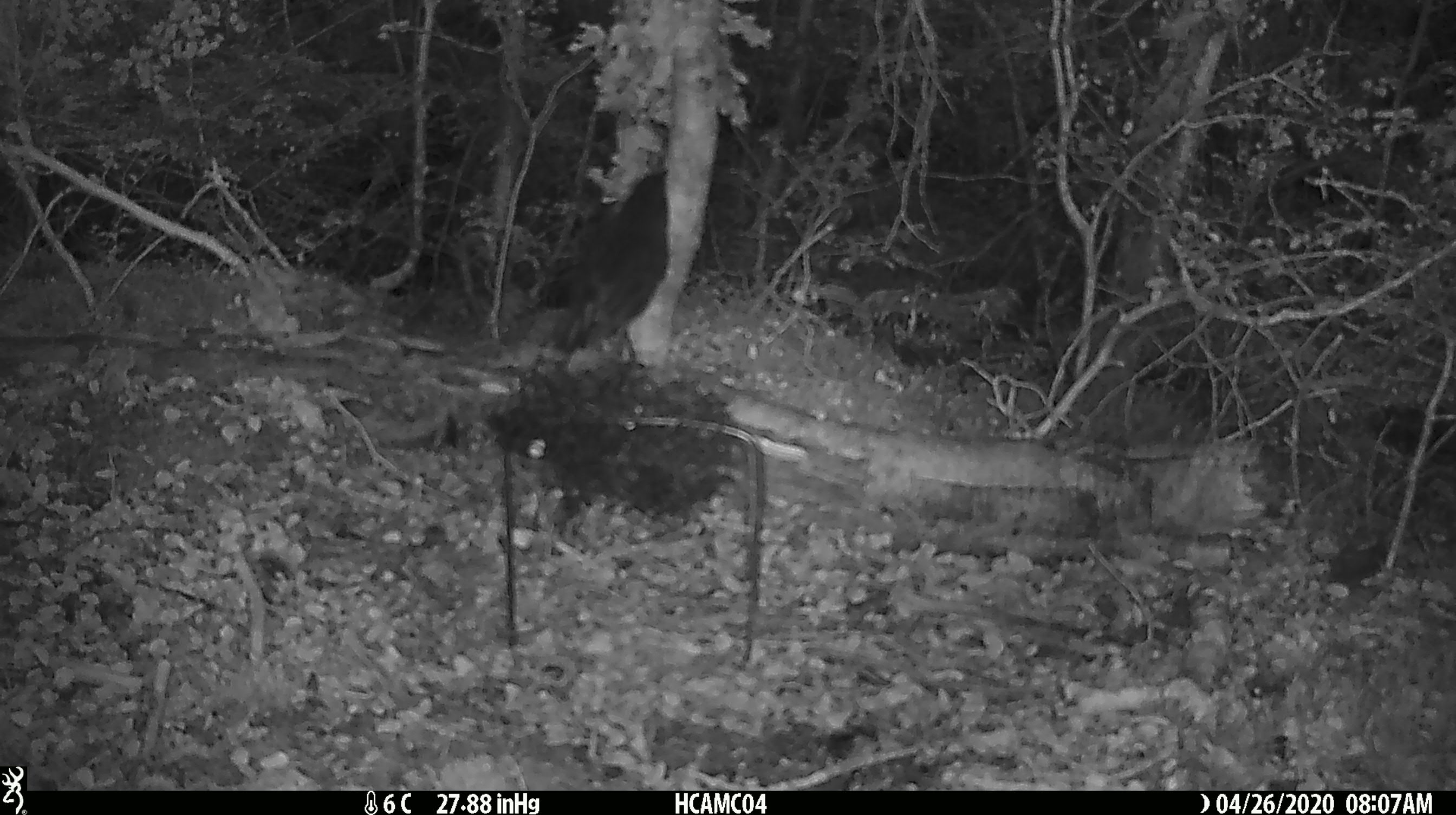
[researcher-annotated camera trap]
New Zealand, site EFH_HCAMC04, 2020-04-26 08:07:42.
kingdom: Animalia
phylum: Chordata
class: Aves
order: Passeriformes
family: Petroicidae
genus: Petroica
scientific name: Petroica australis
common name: new zealand robin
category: robin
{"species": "robin (new zealand robin) (Petroica australis)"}